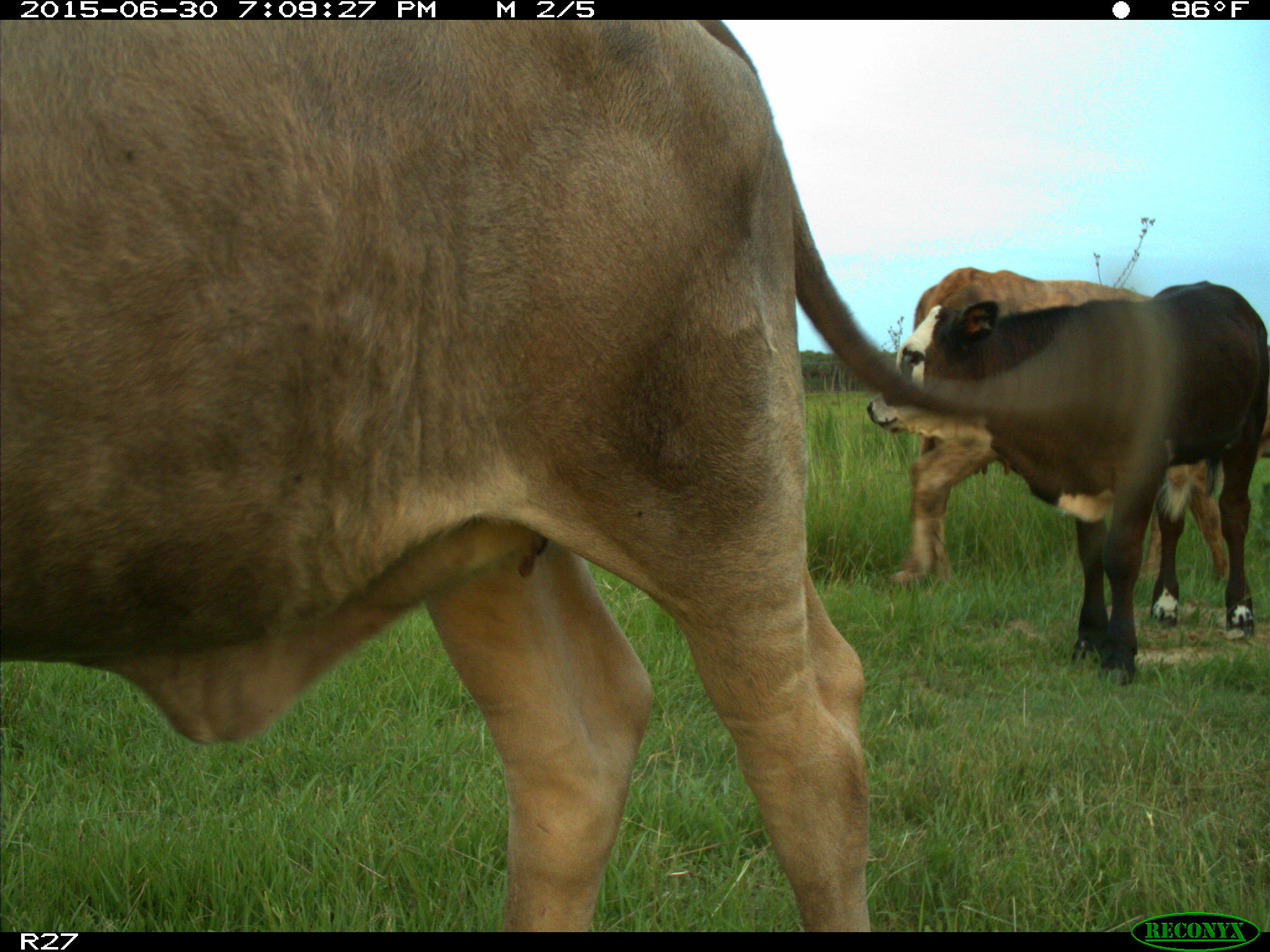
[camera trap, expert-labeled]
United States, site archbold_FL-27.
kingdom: Animalia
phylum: Chordata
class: Mammalia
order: Artiodactyla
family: Bovidae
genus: Bos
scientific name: Bos taurus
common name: domestic cow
Bos taurus (domestic cow).